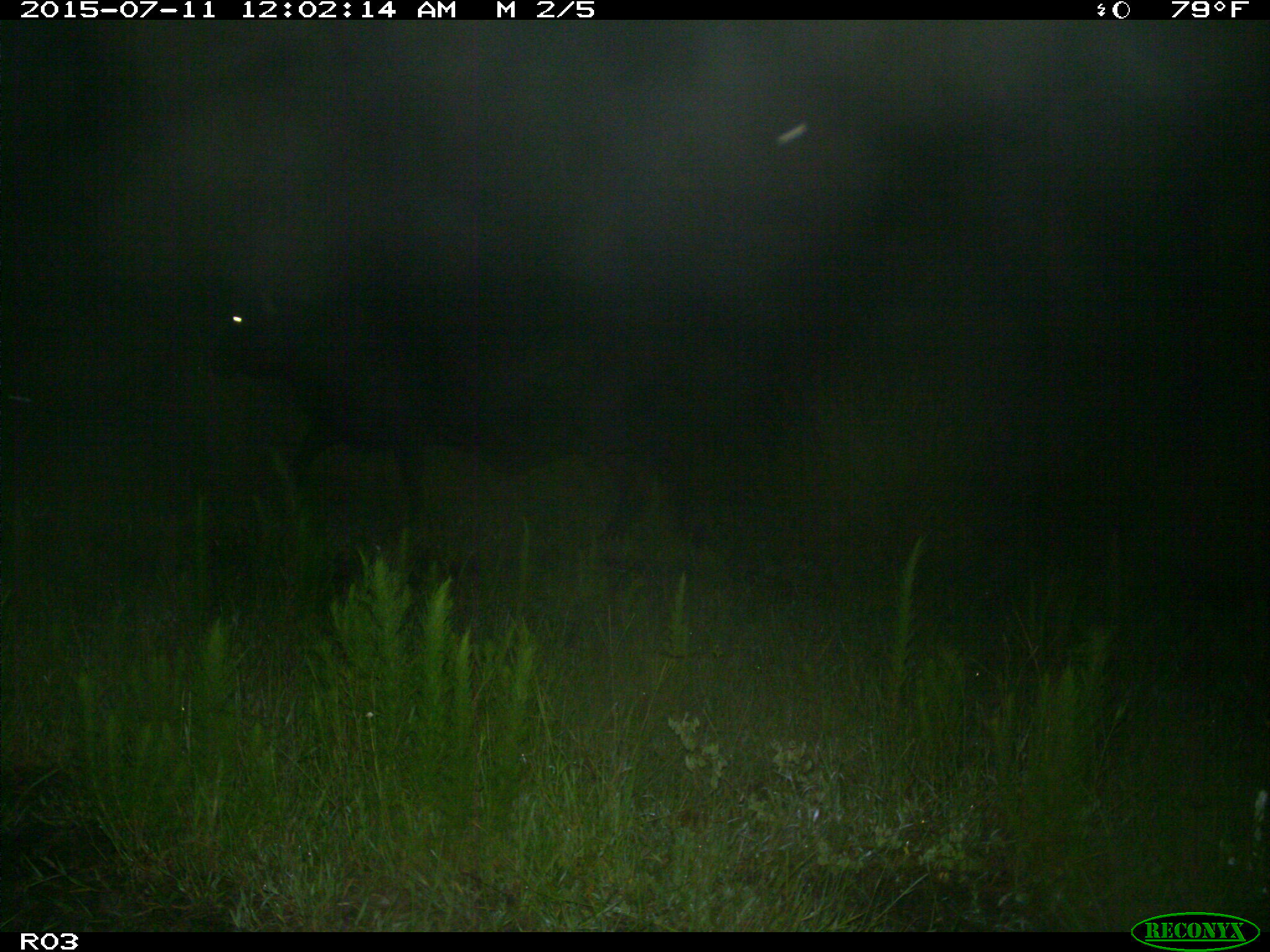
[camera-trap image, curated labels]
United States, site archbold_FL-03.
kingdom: Animalia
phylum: Chordata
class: Mammalia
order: Artiodactyla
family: Bovidae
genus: Bos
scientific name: Bos taurus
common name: domestic cow